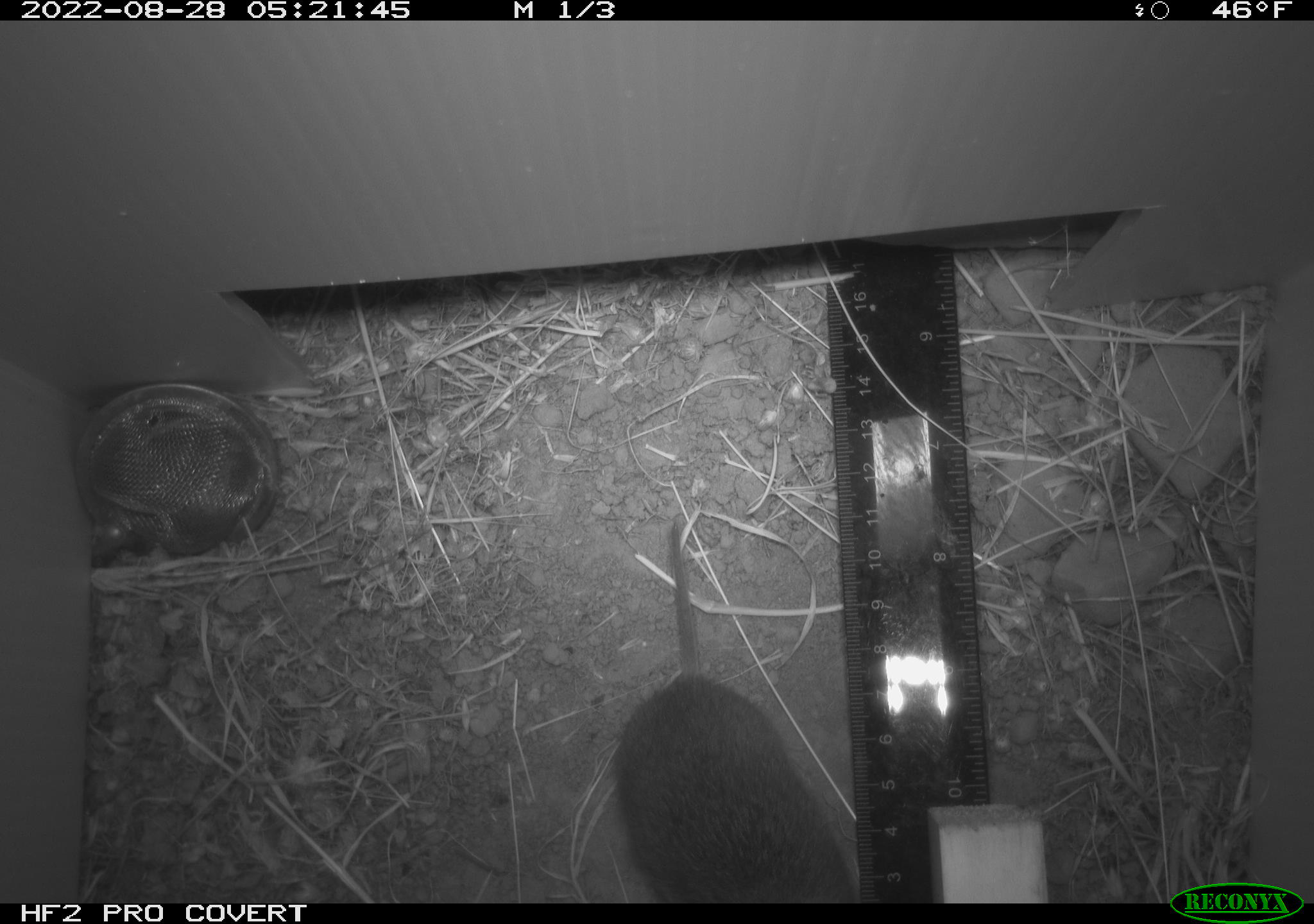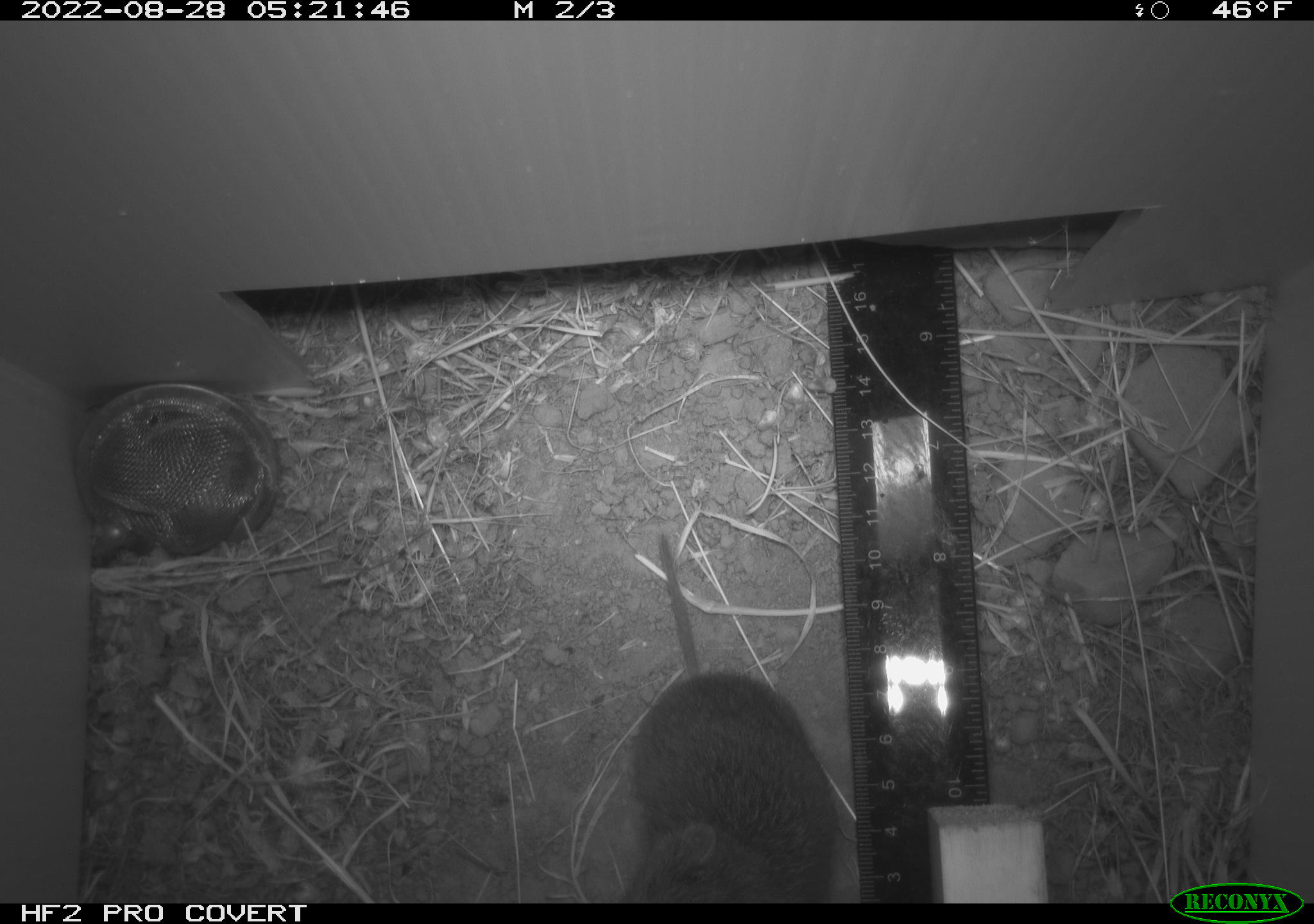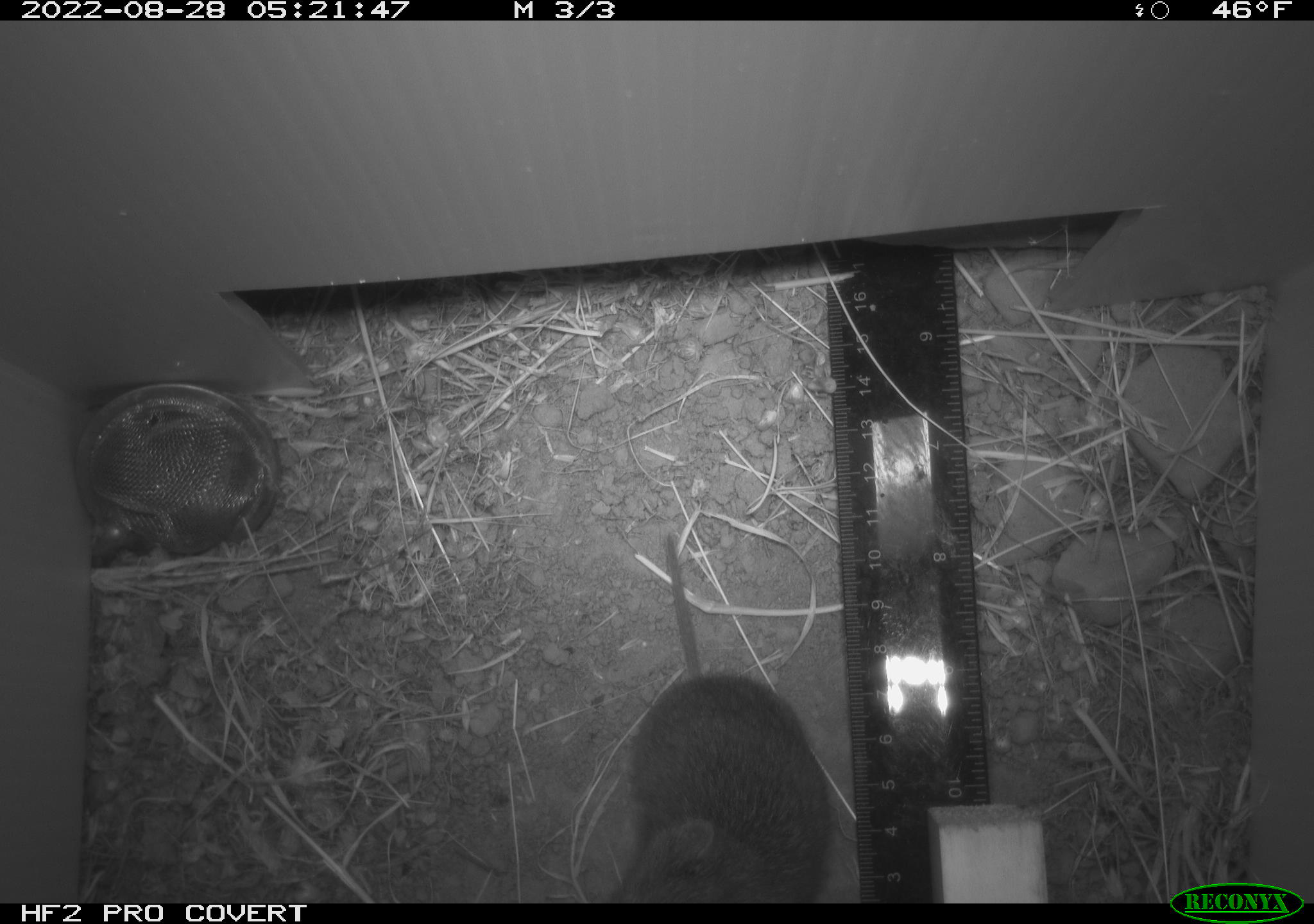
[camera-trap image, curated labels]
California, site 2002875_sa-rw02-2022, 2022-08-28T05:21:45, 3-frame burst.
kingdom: Animalia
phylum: Chordata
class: Mammalia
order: Rodentia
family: Cricetidae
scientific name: Arvicolinae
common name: voles, lemmings, and muskrats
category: arvicolinae subfamily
Arvicolinae subfamily (voles, lemmings, and muskrats) (Arvicolinae).